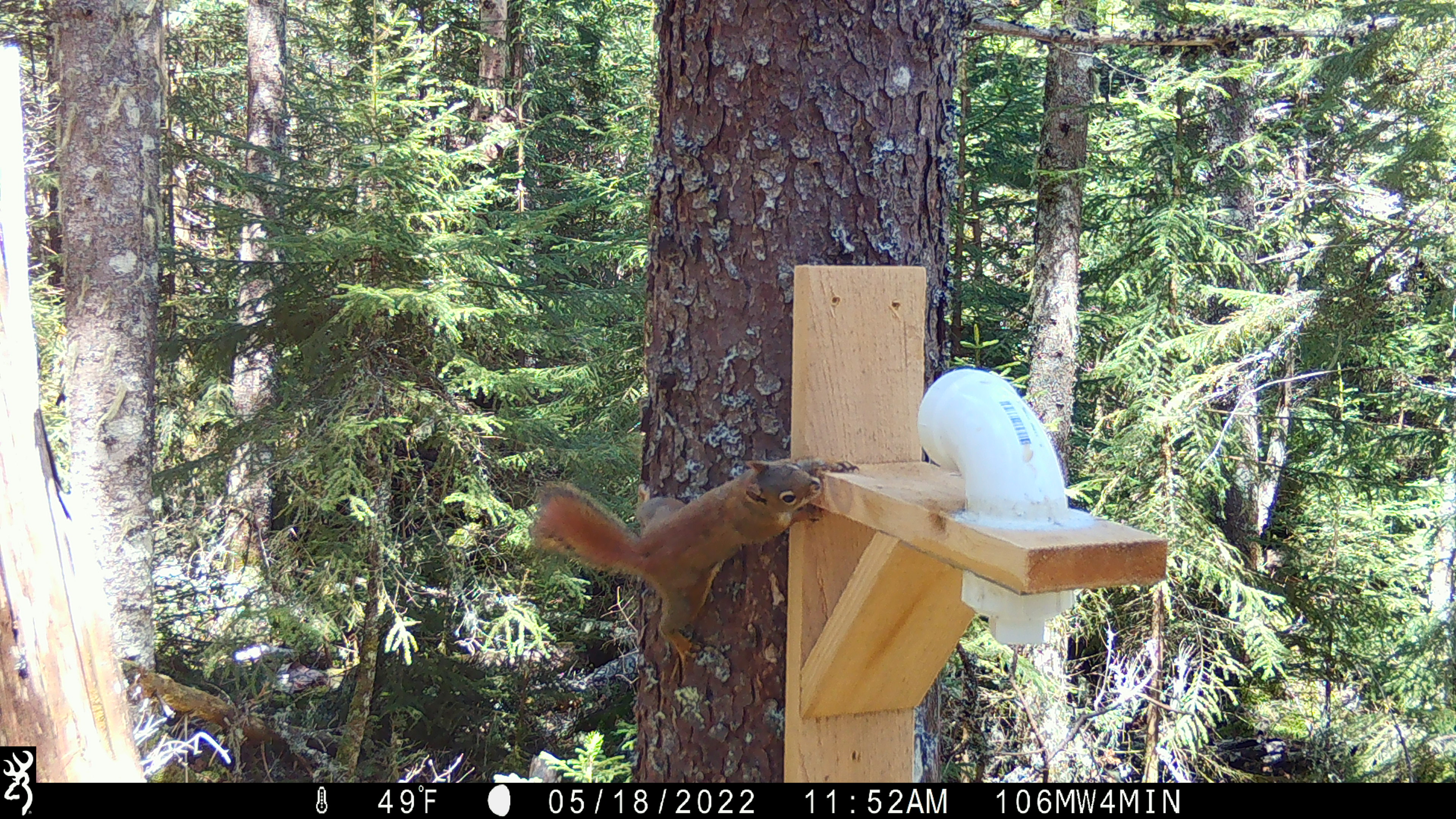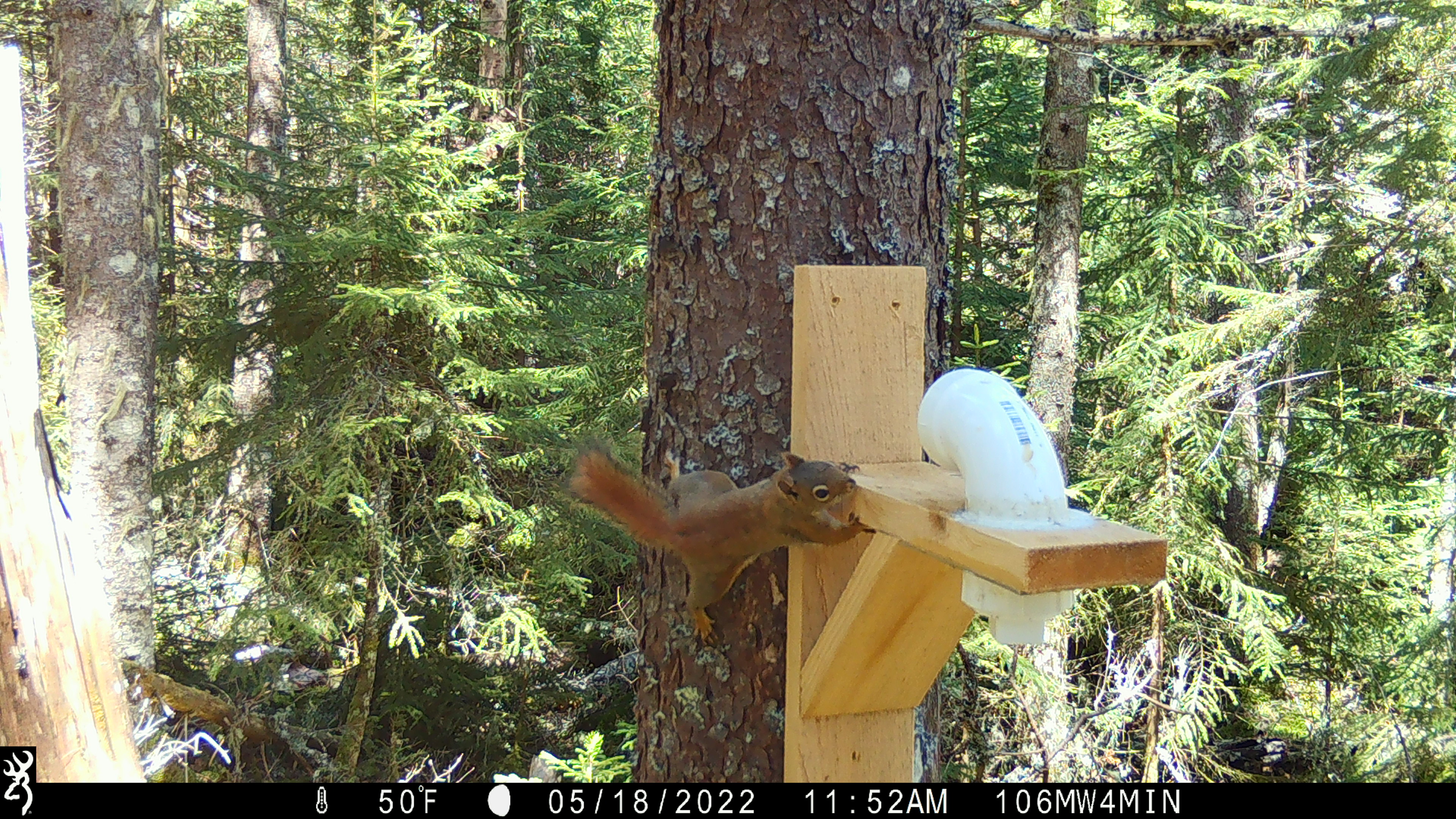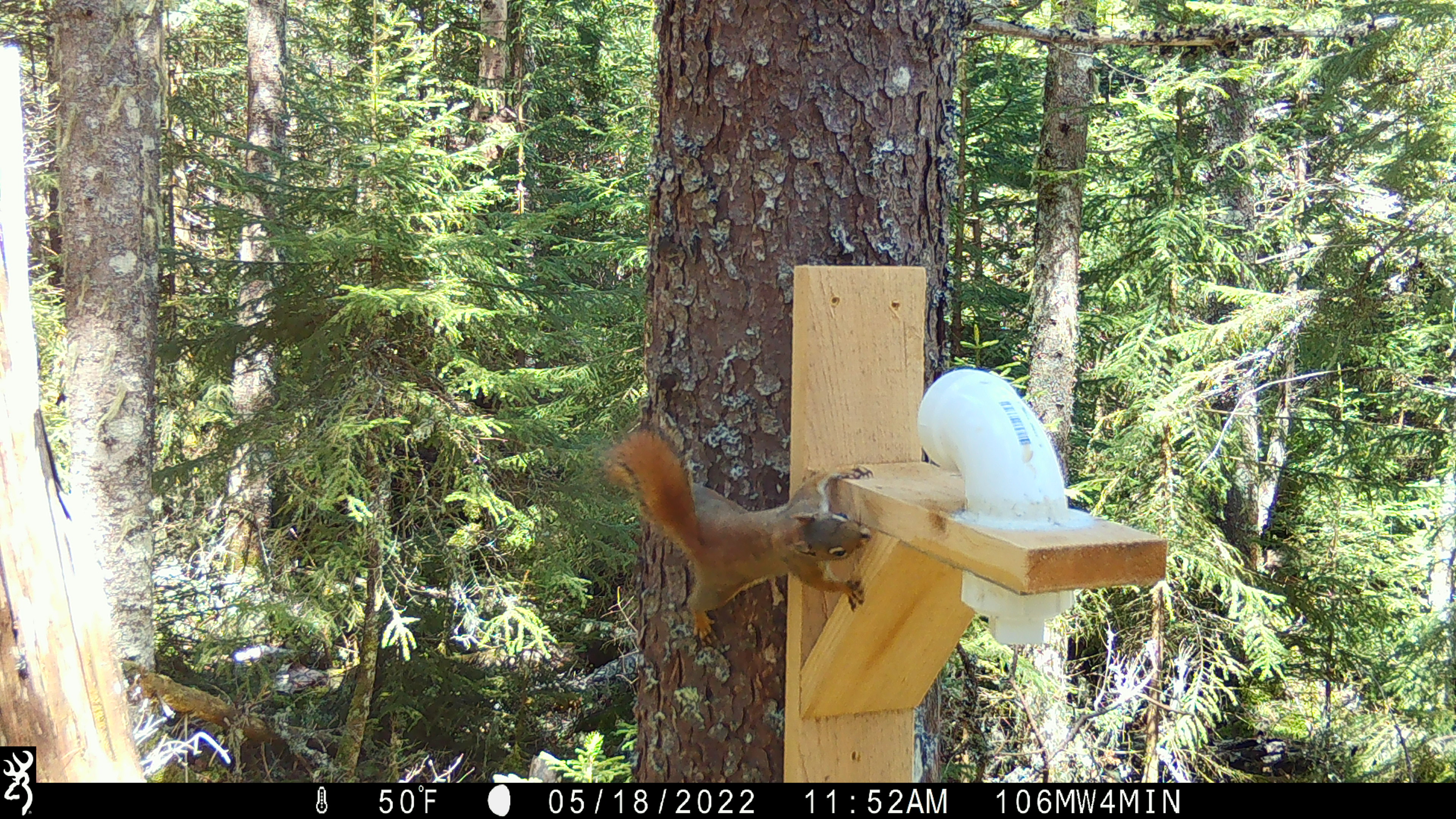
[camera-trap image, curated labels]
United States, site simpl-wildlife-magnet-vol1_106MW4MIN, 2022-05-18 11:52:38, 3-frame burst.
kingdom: Animalia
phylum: Chordata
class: Mammalia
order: Rodentia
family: Sciuridae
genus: Tamiasciurus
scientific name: Tamiasciurus hudsonicus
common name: red squirrel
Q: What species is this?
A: Red squirrel (Tamiasciurus hudsonicus).